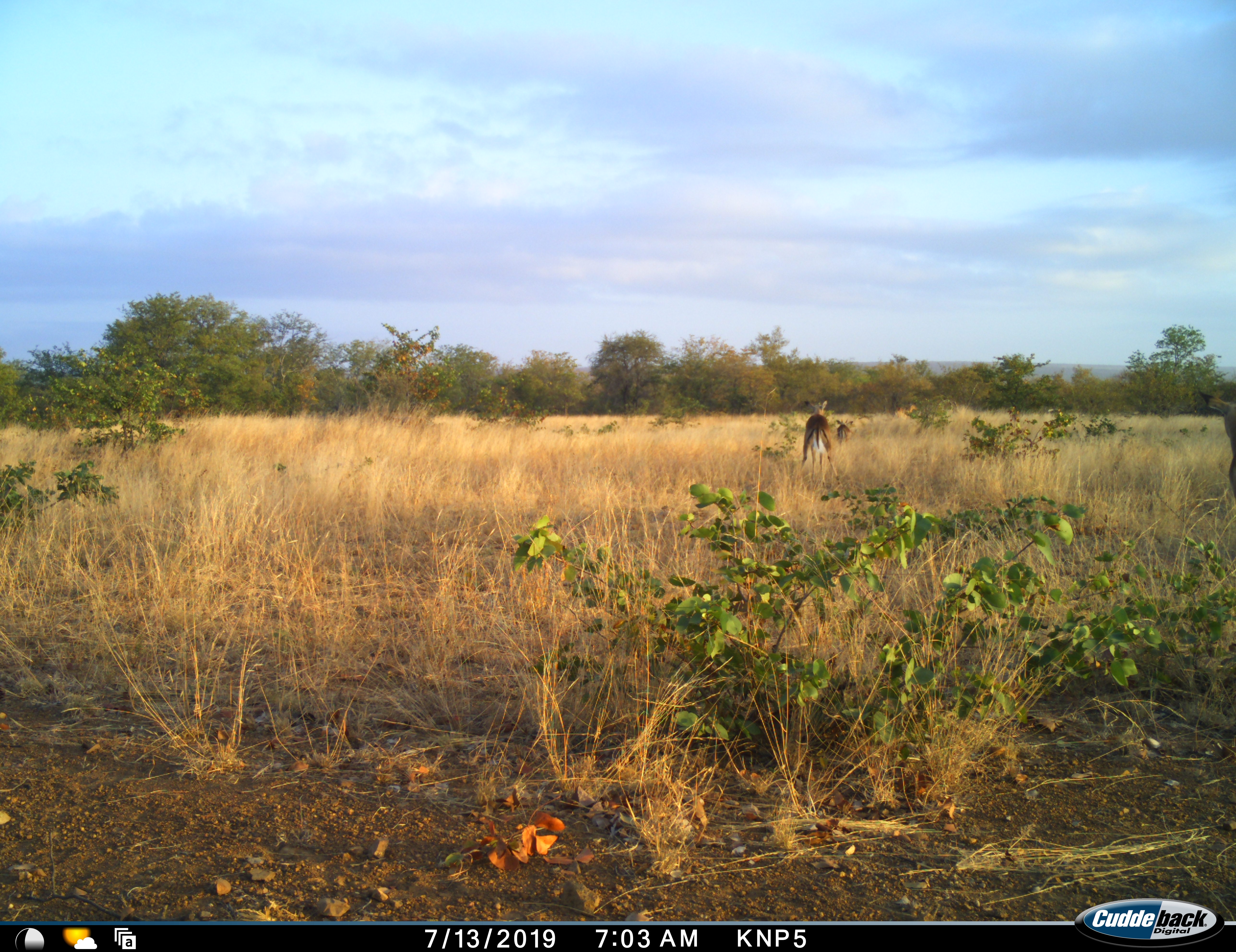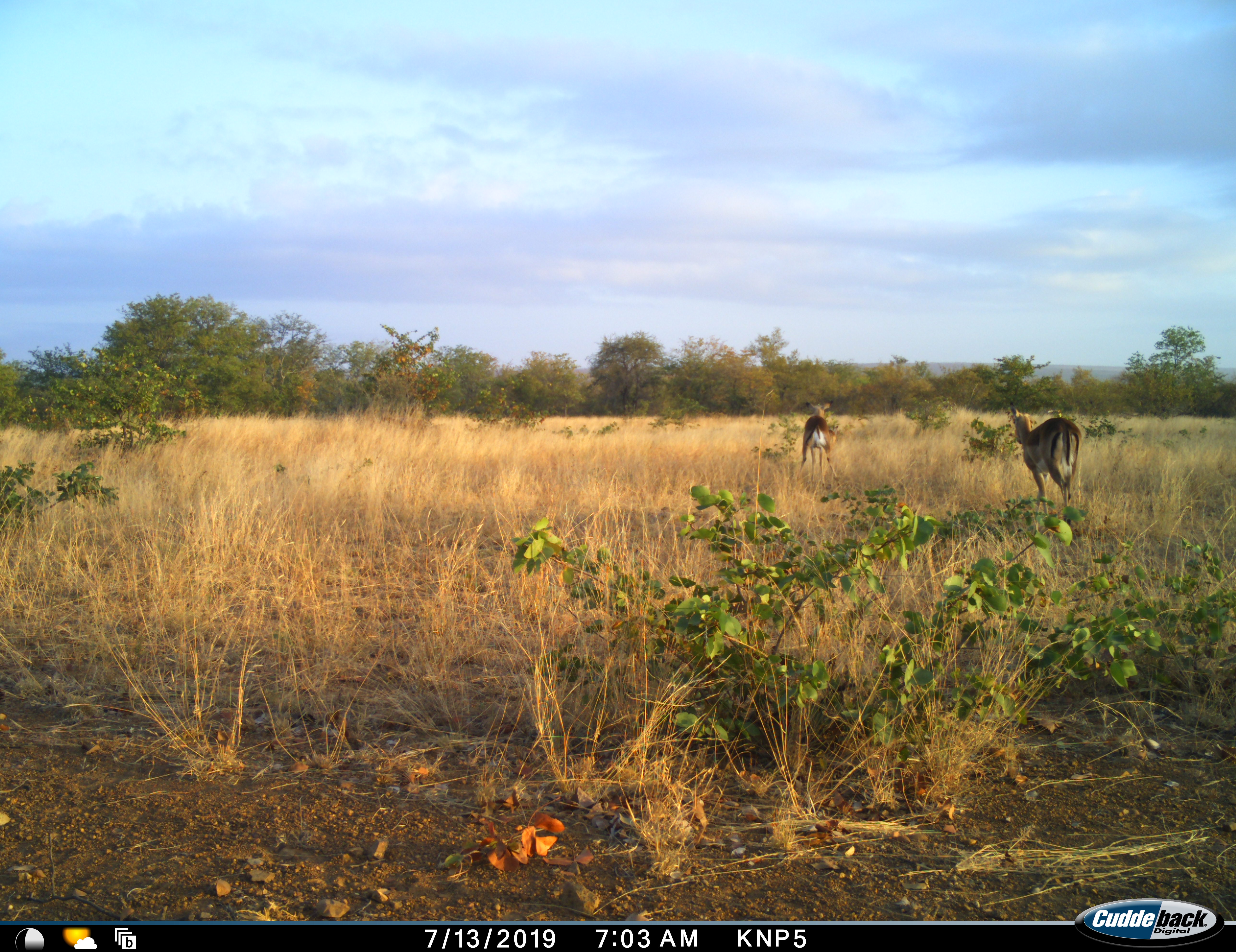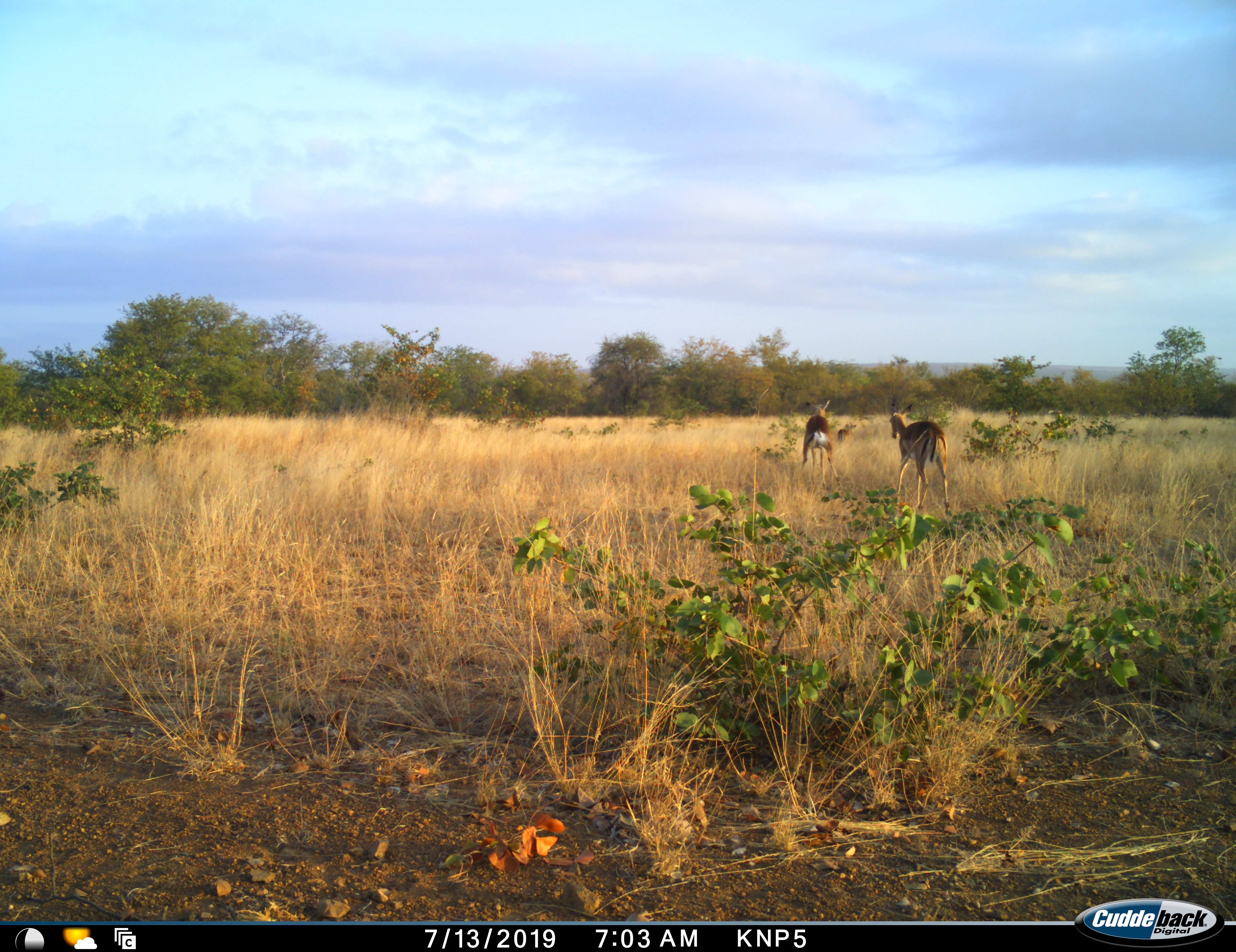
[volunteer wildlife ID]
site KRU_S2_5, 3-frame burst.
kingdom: Animalia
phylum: Chordata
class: Mammalia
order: Artiodactyla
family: Bovidae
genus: Aepyceros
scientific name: Aepyceros melampus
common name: impala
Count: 3.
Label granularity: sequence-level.